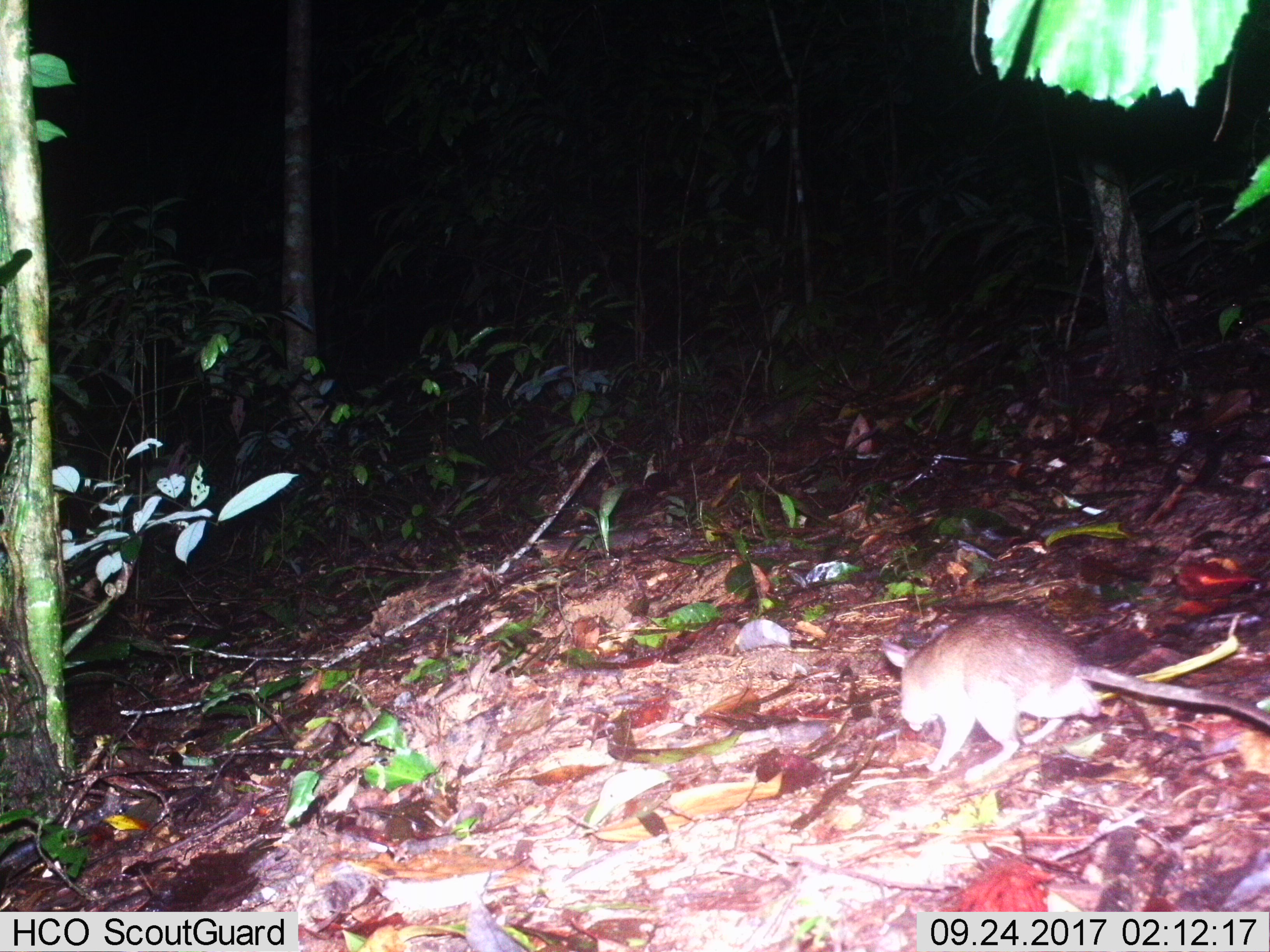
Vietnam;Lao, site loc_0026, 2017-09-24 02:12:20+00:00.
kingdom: Animalia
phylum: Chordata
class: Mammalia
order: Rodentia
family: Muridae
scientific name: Muridae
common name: old-world mice and rats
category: unidentified murid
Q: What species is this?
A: Unidentified murid (old-world mice and rats) (Muridae).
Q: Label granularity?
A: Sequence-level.